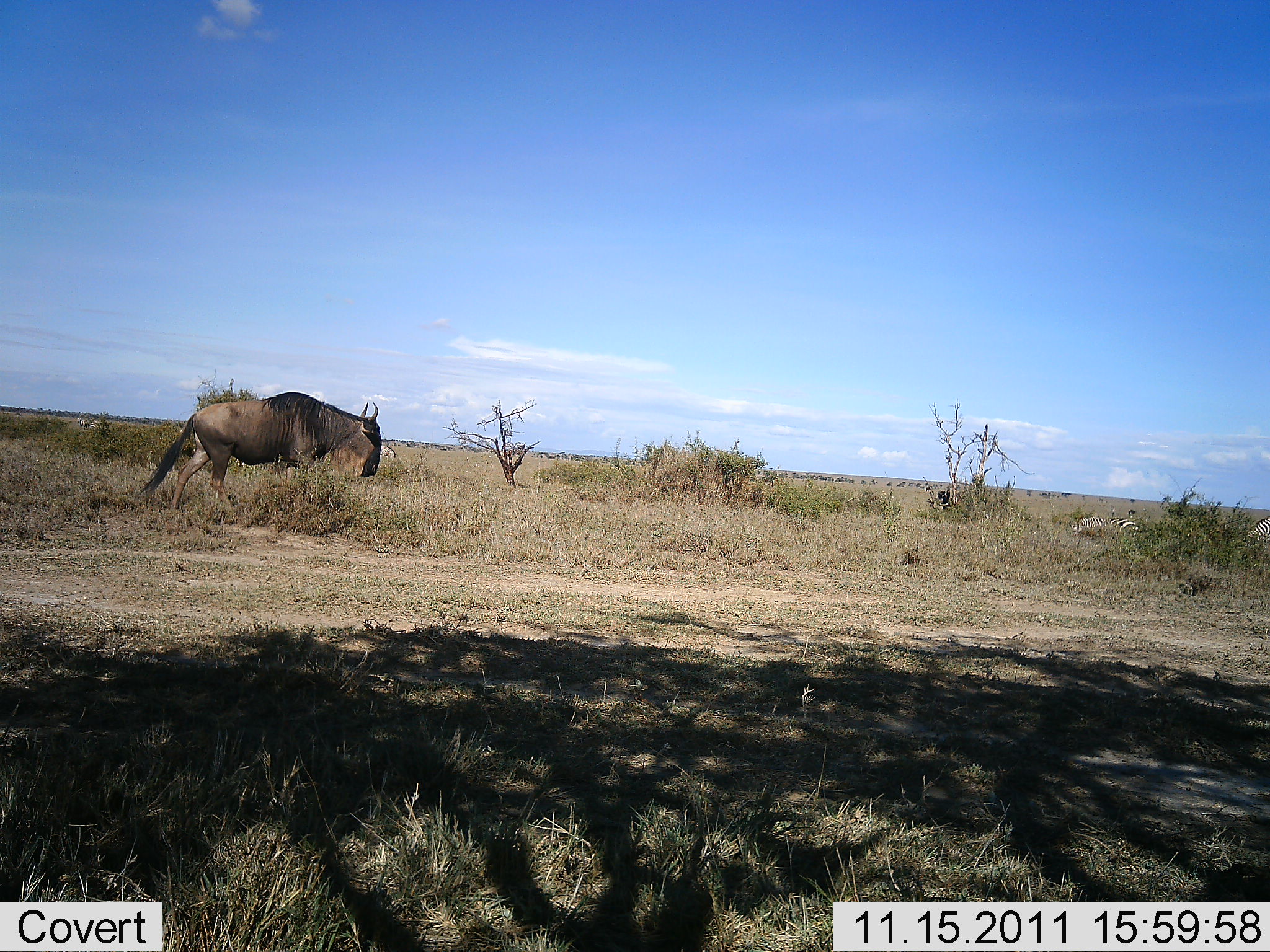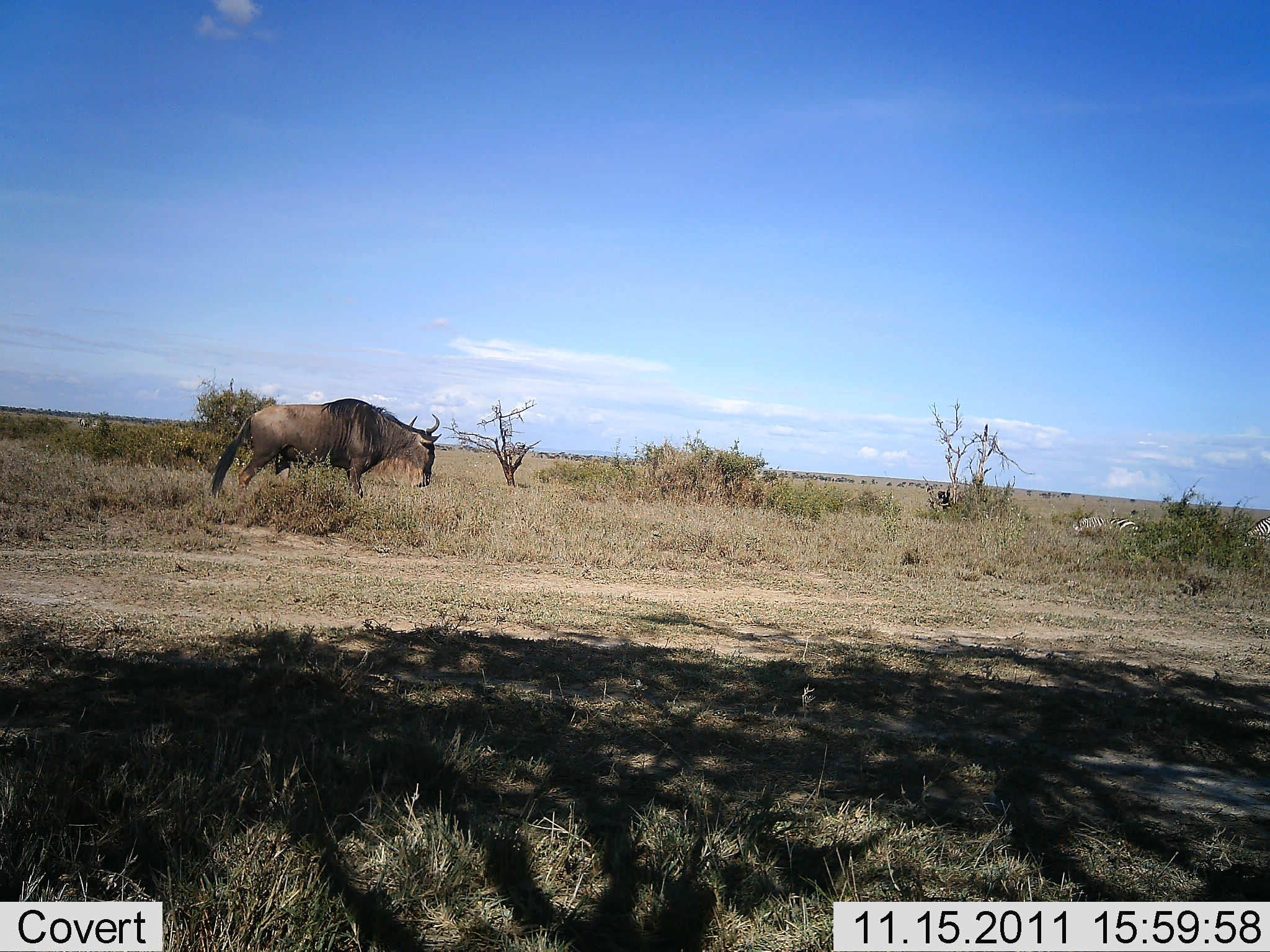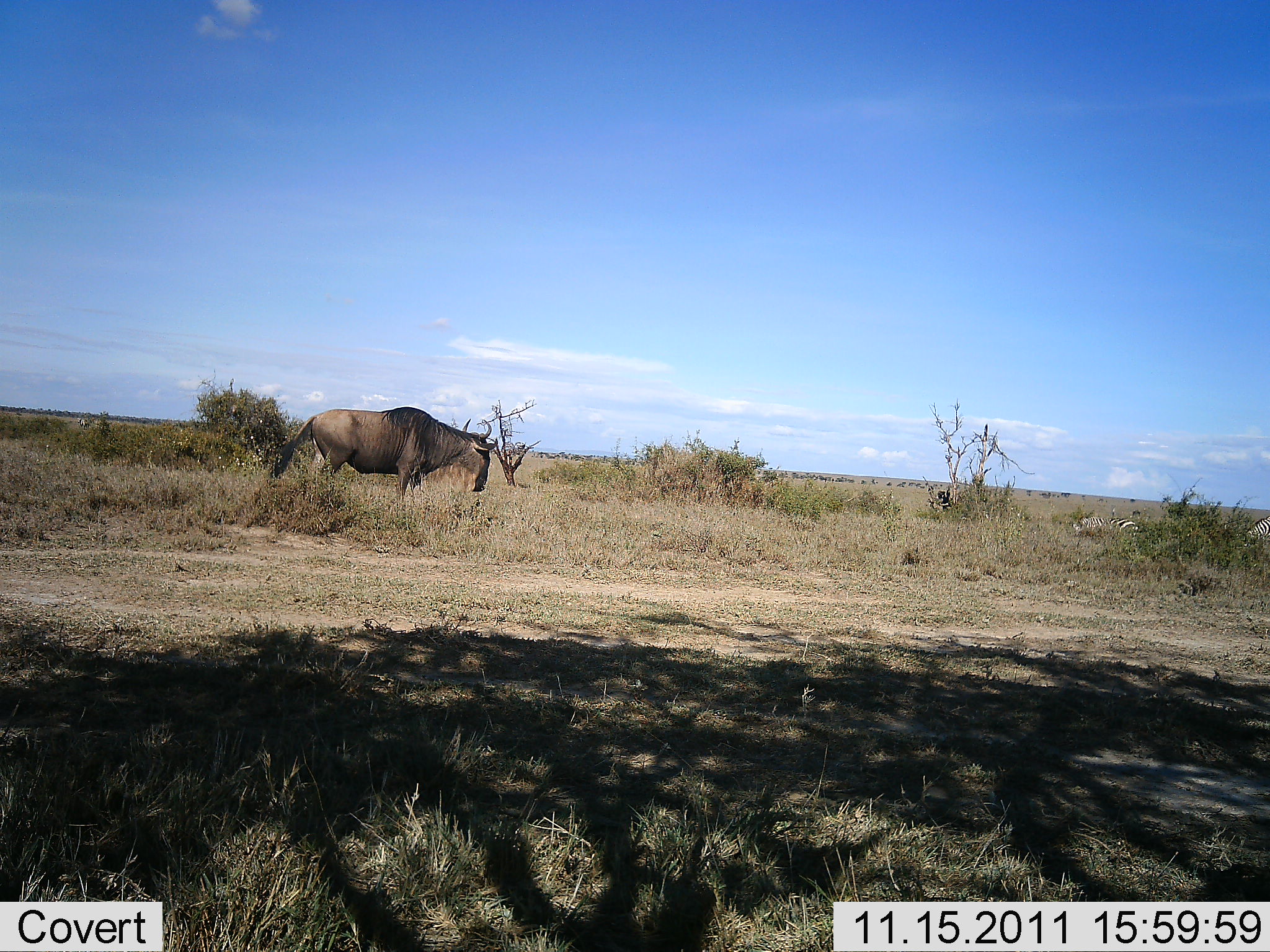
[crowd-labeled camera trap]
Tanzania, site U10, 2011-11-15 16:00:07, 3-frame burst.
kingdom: Animalia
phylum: Chordata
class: Mammalia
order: Artiodactyla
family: Bovidae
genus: Connochaetes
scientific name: Connochaetes taurinus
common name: blue wildebeest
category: wildebeest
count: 1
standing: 22%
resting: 0%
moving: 83%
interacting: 0%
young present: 0%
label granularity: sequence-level